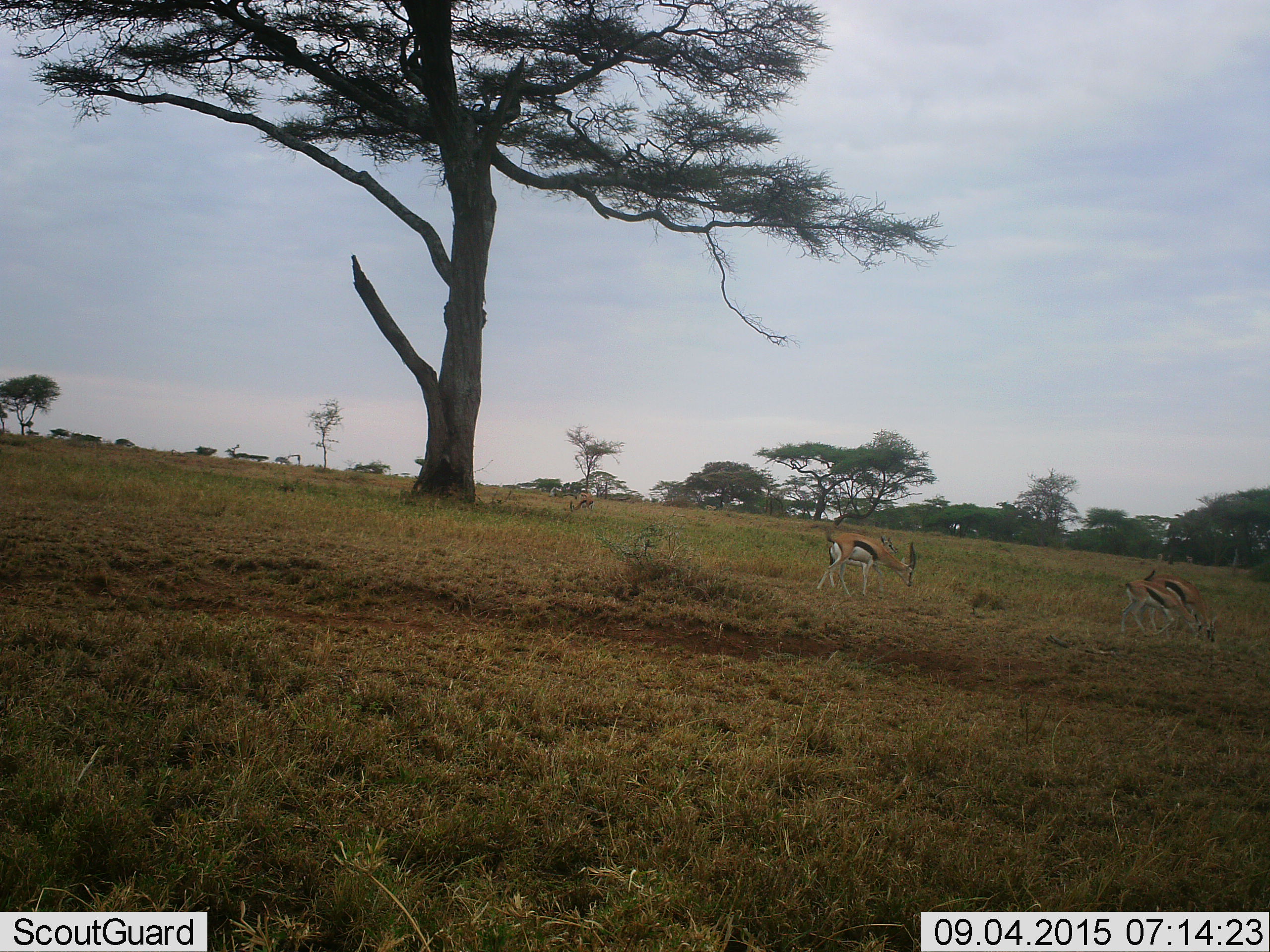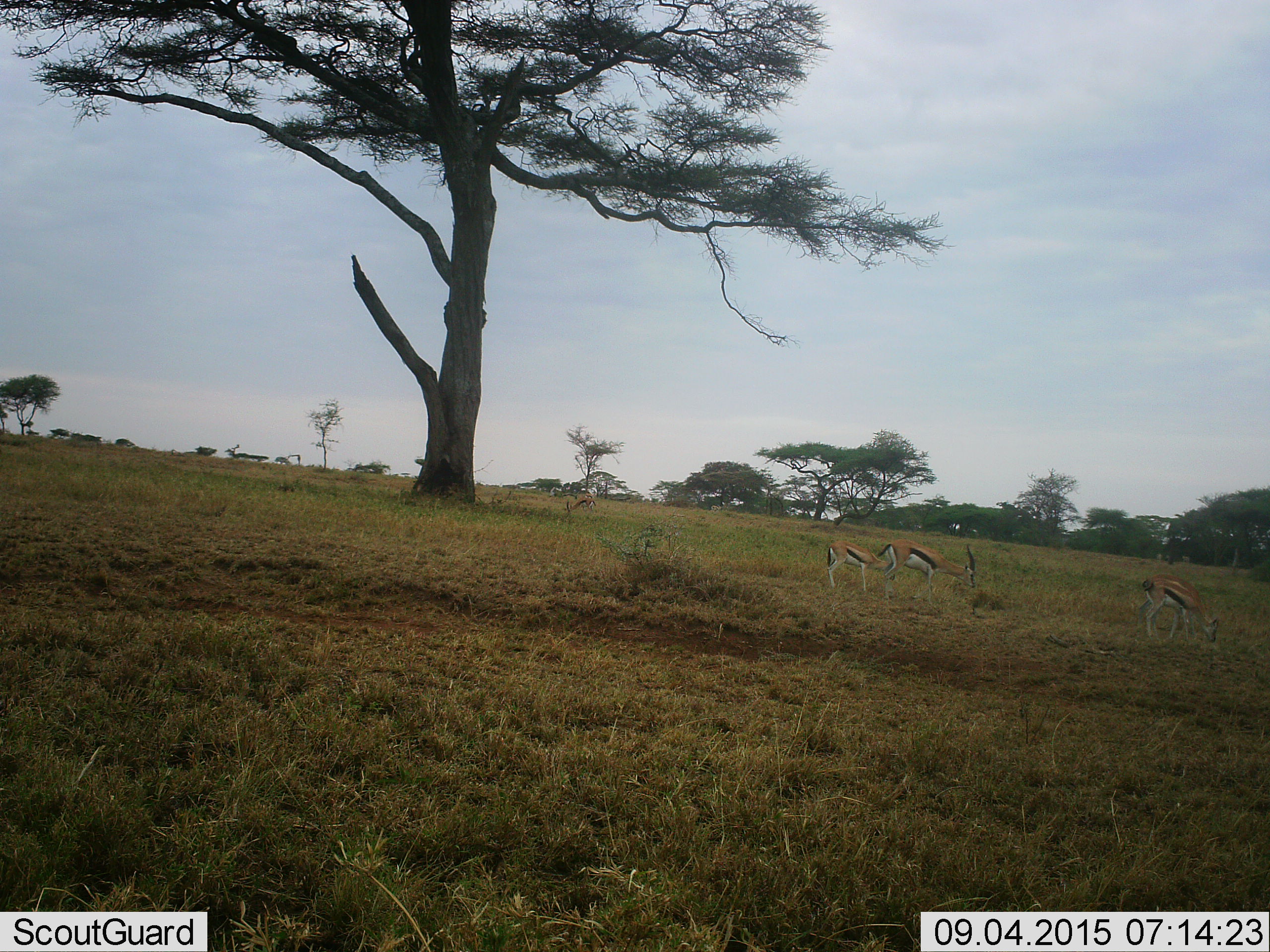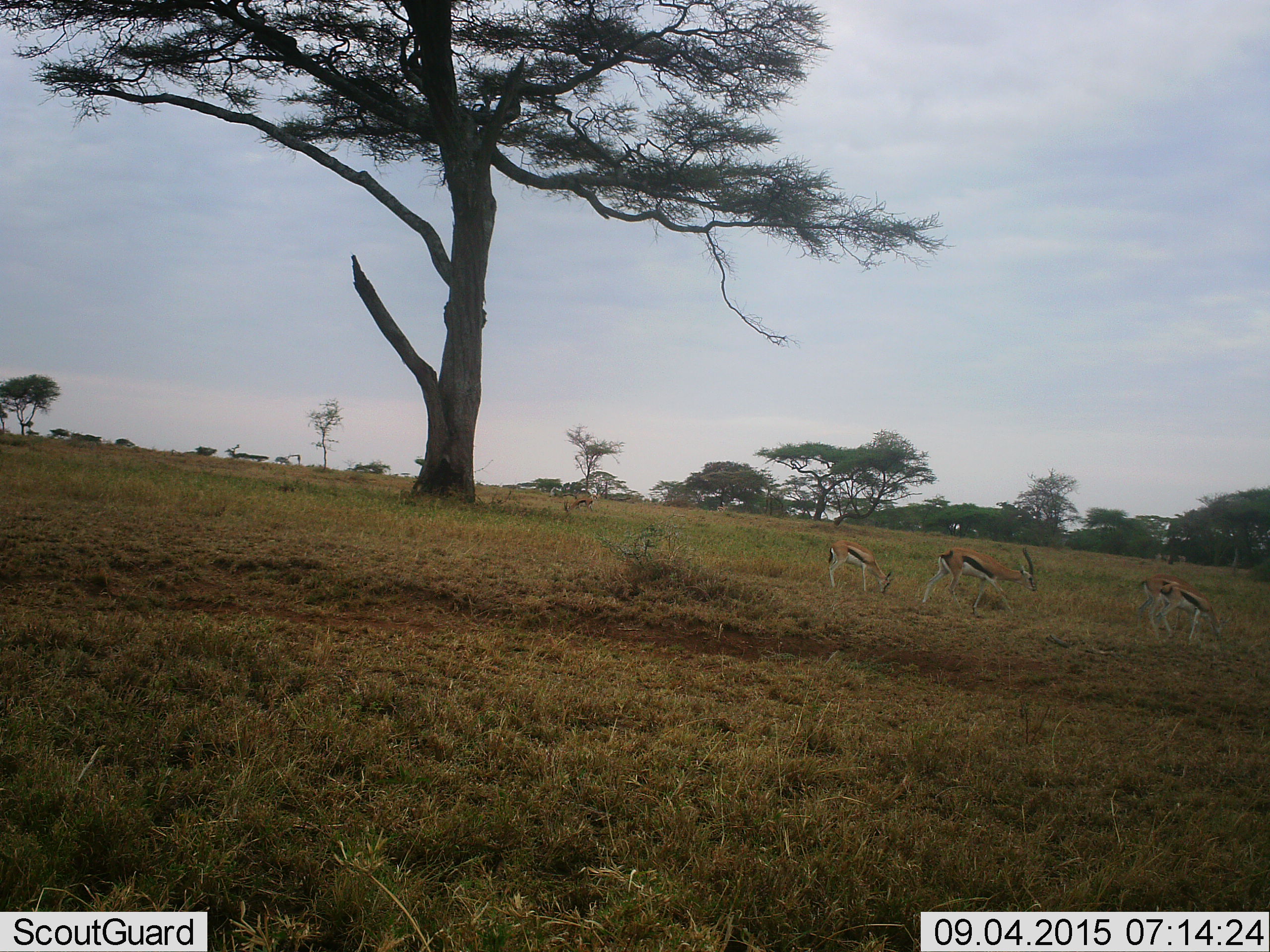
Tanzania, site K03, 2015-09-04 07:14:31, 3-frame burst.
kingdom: Animalia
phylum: Chordata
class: Mammalia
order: Artiodactyla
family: Bovidae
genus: Eudorcas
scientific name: Eudorcas thomsonii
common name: thomson's gazelle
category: gazellethomsons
Gazellethomsons (thomson's gazelle) (Eudorcas thomsonii), count 4. Behavior (volunteer vote fractions): standing 30%, resting 0%, moving 60%, interacting 0%. Young present (vote fraction): 0%. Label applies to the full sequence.